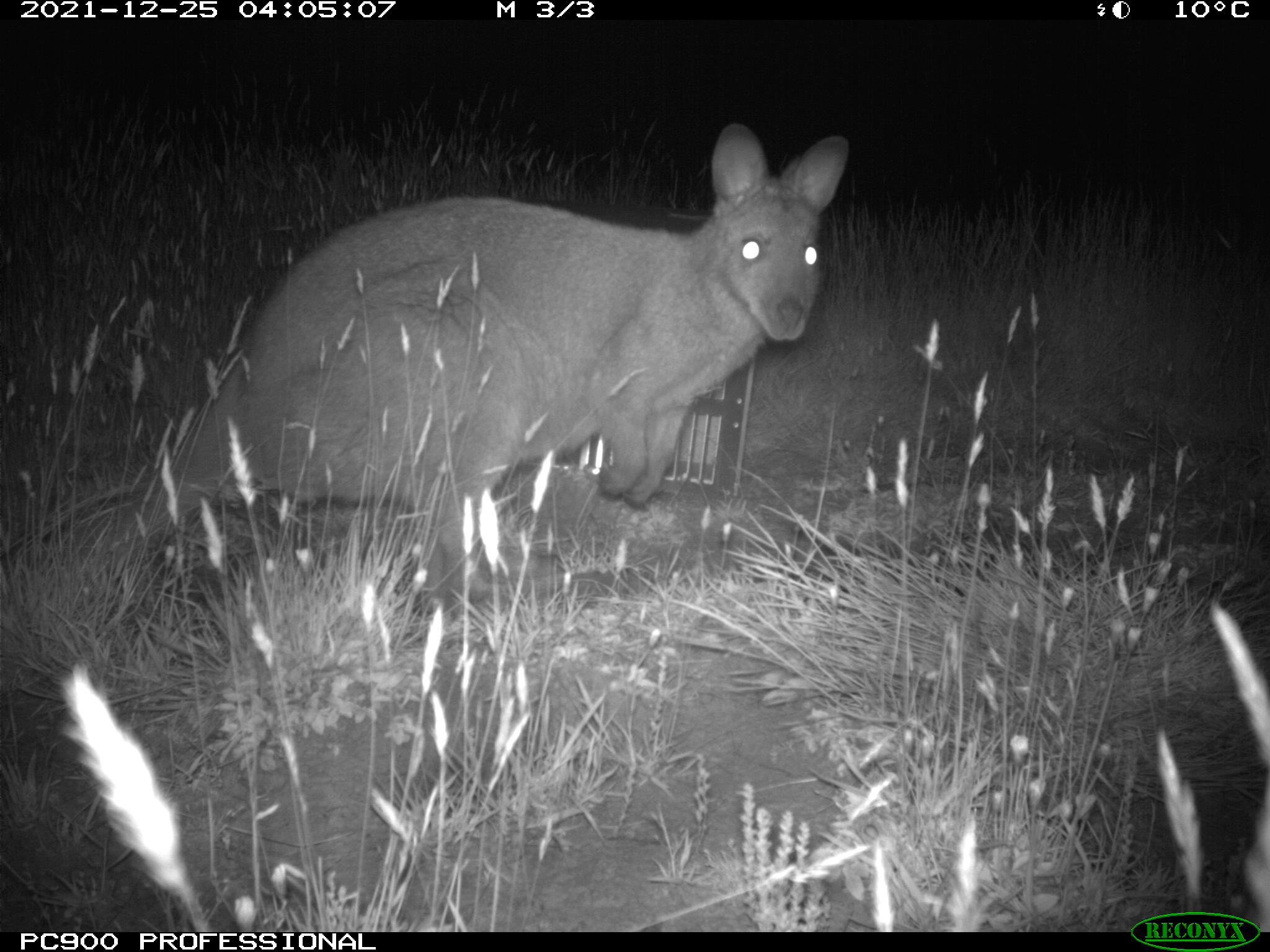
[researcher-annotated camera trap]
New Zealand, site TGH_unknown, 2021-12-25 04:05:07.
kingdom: Animalia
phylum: Chordata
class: Mammalia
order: Diprotodontia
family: Macropodidae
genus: Notamacropus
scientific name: Notamacropus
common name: wallaby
Wallaby (Notamacropus).